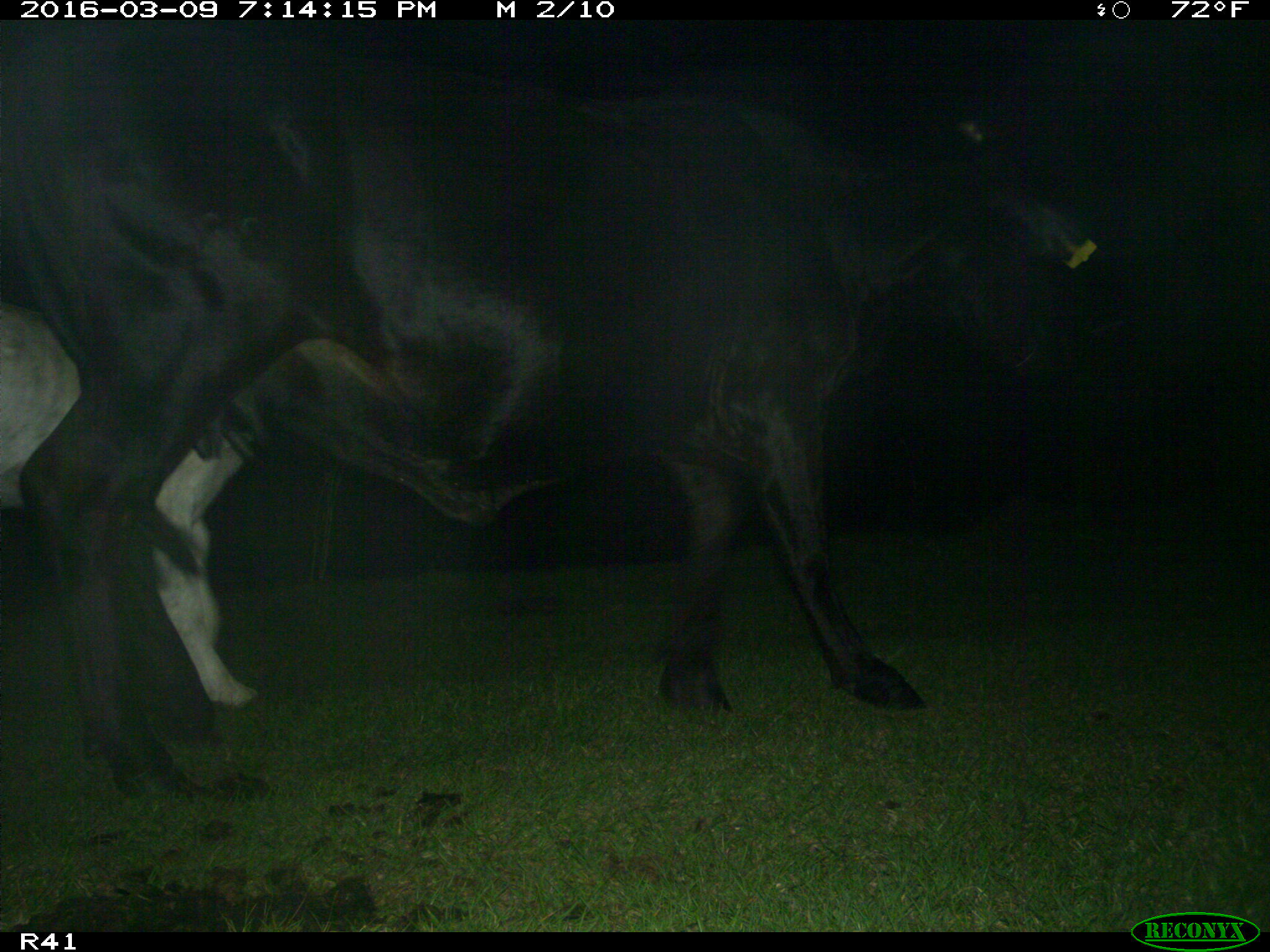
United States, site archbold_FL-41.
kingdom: Animalia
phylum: Chordata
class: Mammalia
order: Artiodactyla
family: Bovidae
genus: Bos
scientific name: Bos taurus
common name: domestic cow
Bos taurus (domestic cow).